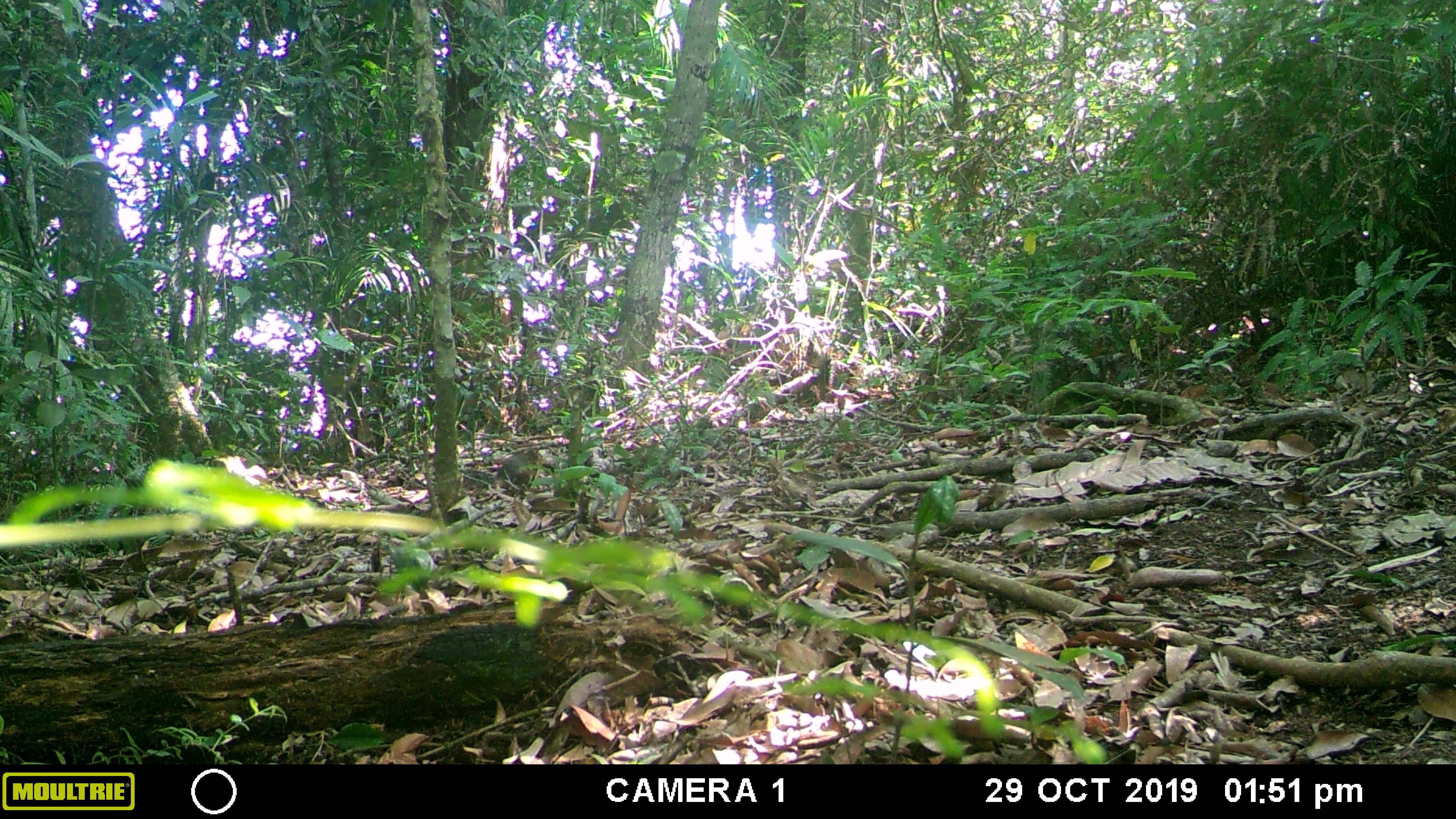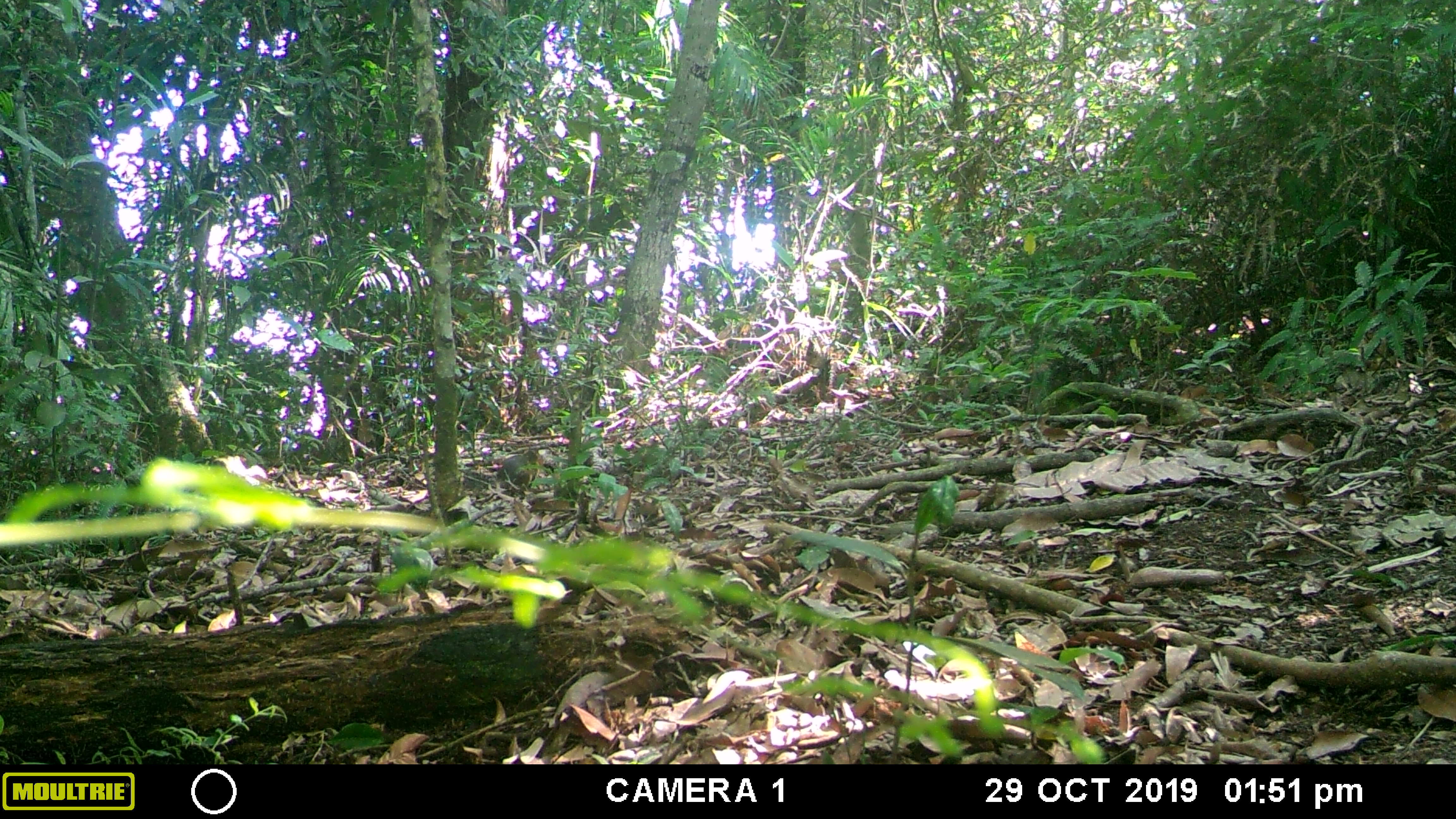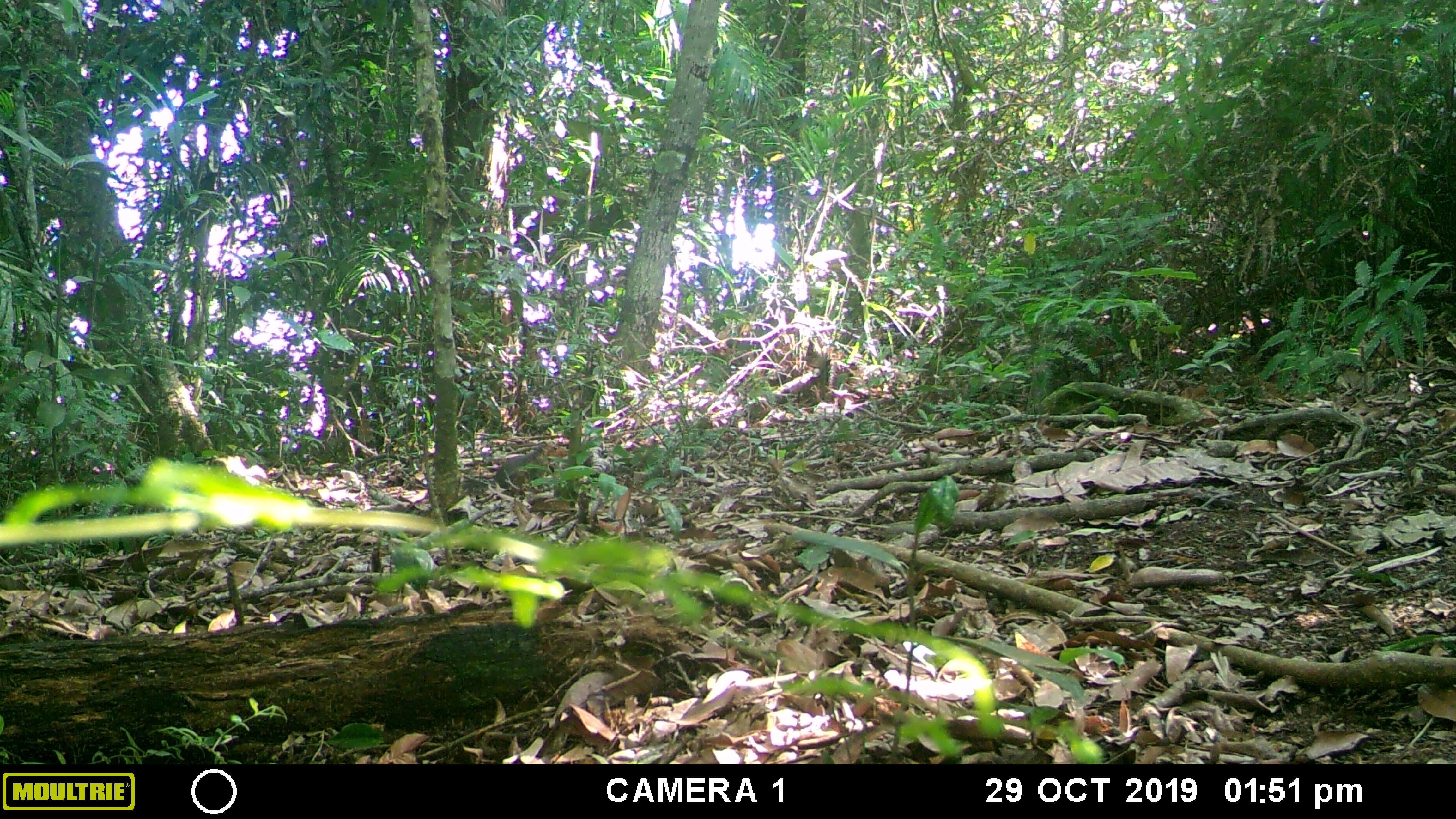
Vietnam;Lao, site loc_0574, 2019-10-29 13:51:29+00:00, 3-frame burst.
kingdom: Animalia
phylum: Chordata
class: Mammalia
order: Rodentia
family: Sciuridae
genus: Dremomys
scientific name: Dremomys rufigenis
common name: red-cheeked squirrel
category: red cheeked squirrel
Red cheeked squirrel (red-cheeked squirrel) (Dremomys rufigenis). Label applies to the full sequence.